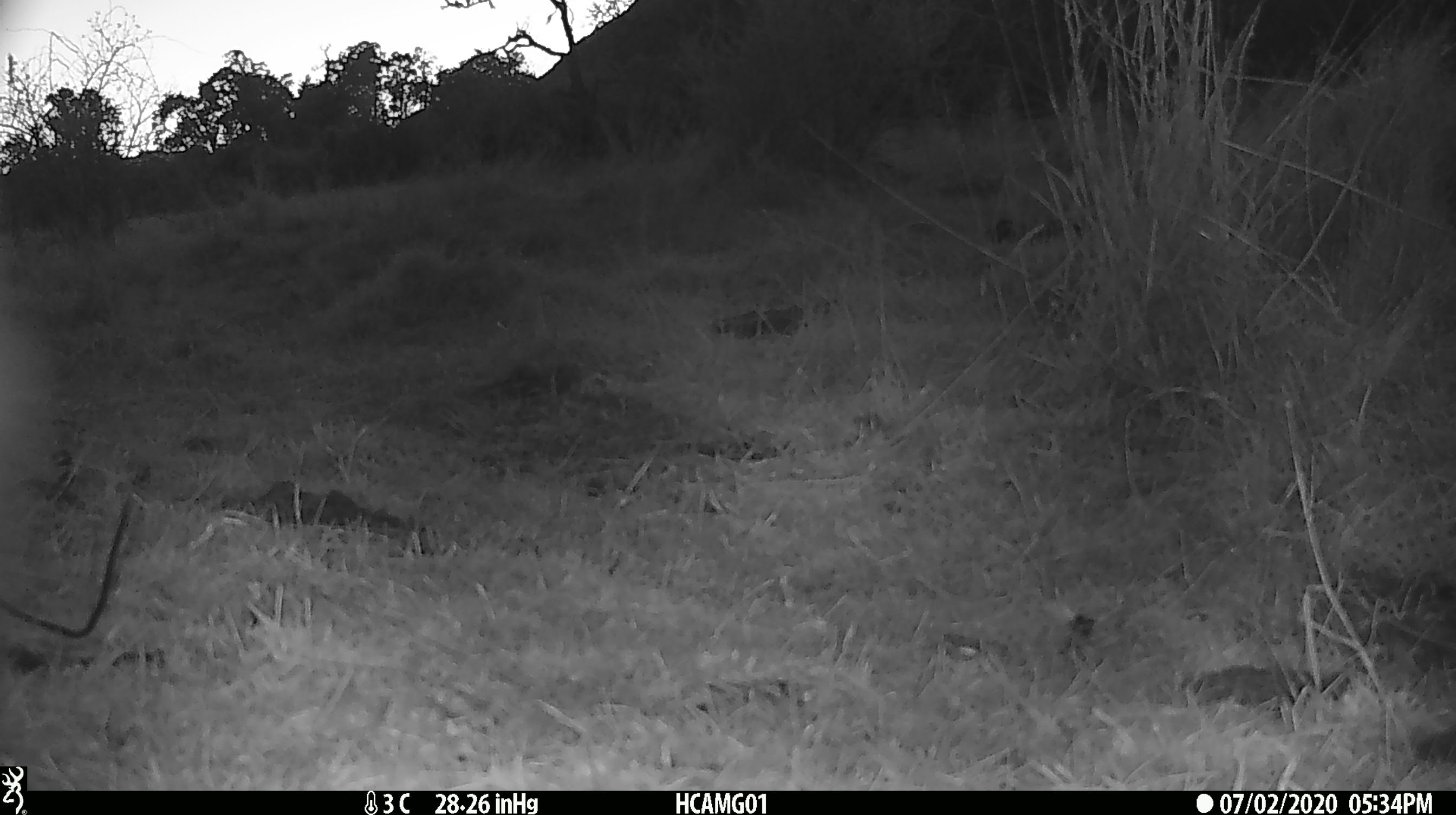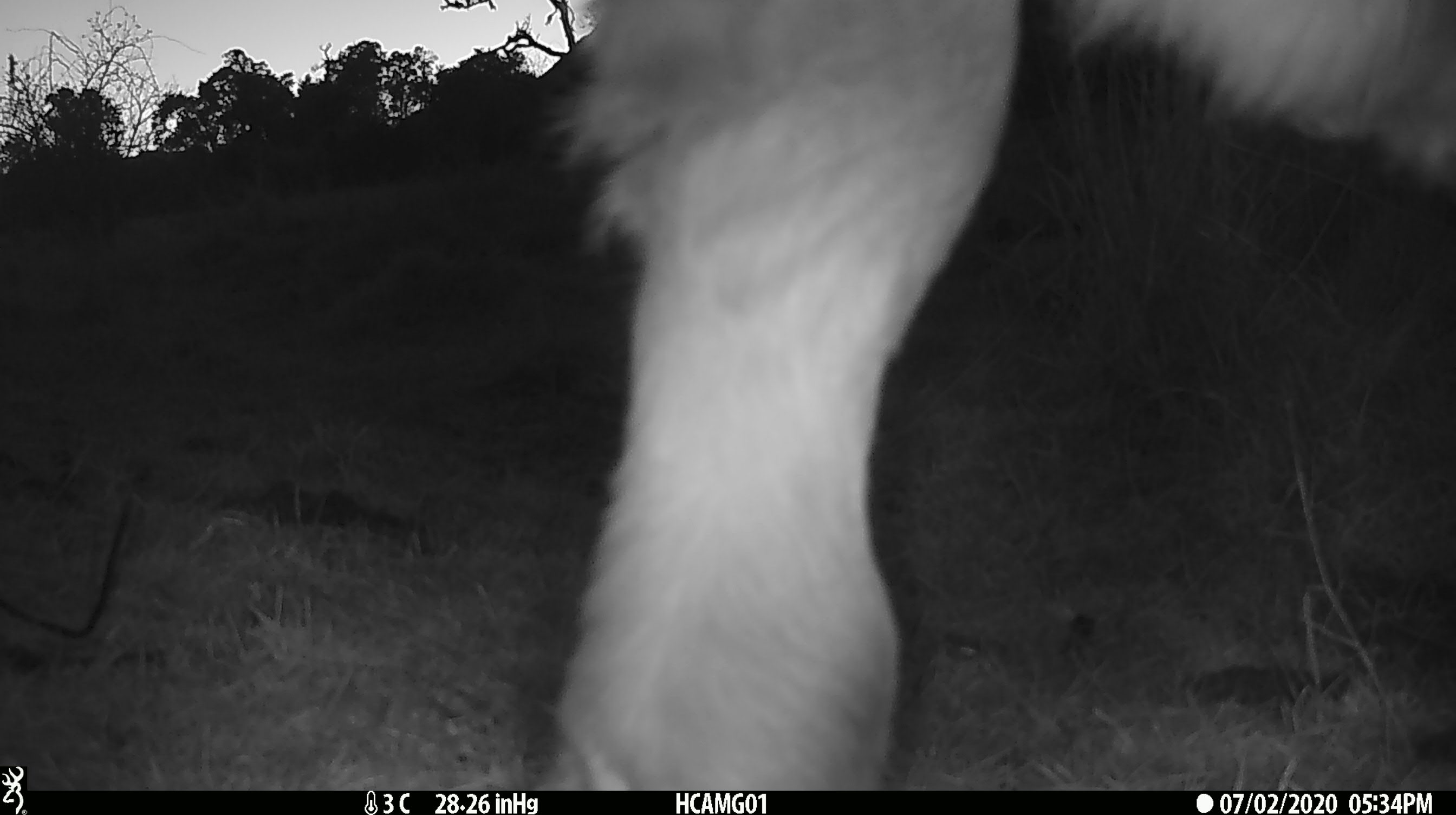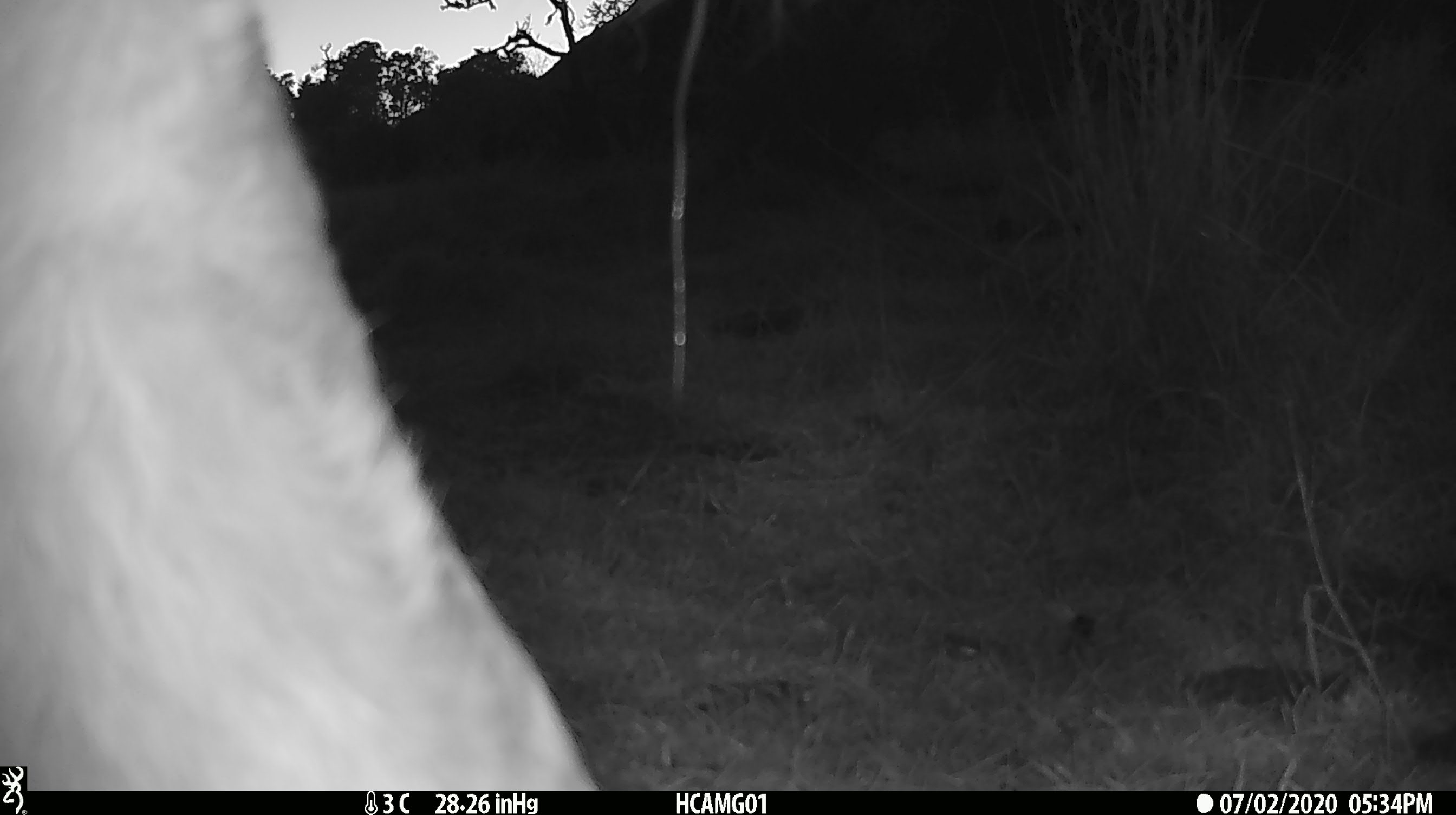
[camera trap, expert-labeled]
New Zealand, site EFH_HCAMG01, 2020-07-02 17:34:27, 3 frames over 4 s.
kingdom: Animalia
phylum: Chordata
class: Mammalia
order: Artiodactyla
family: Bovidae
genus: Bos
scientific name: Bos taurus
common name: domestic cow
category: cow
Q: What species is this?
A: Cow (domestic cow) (Bos taurus).